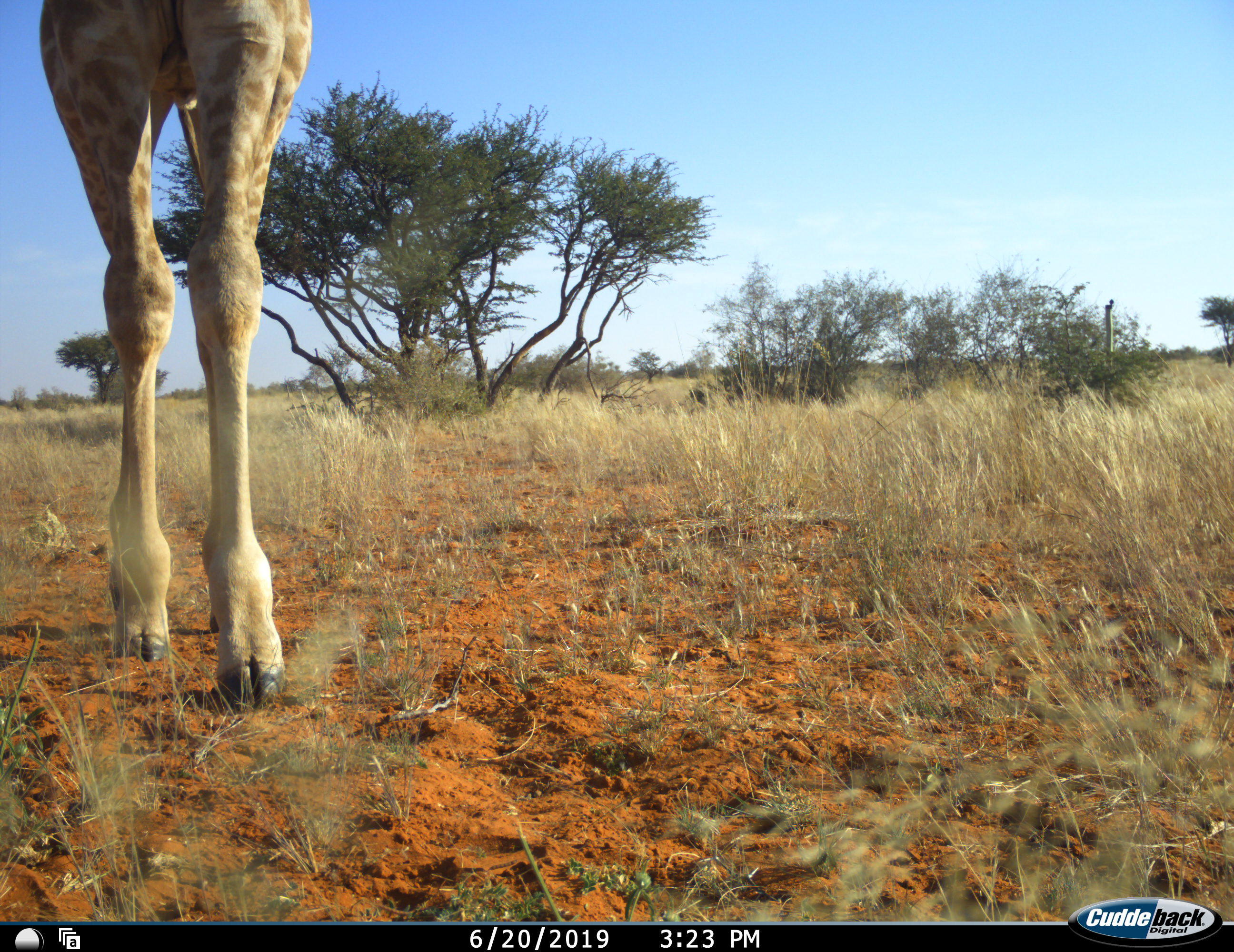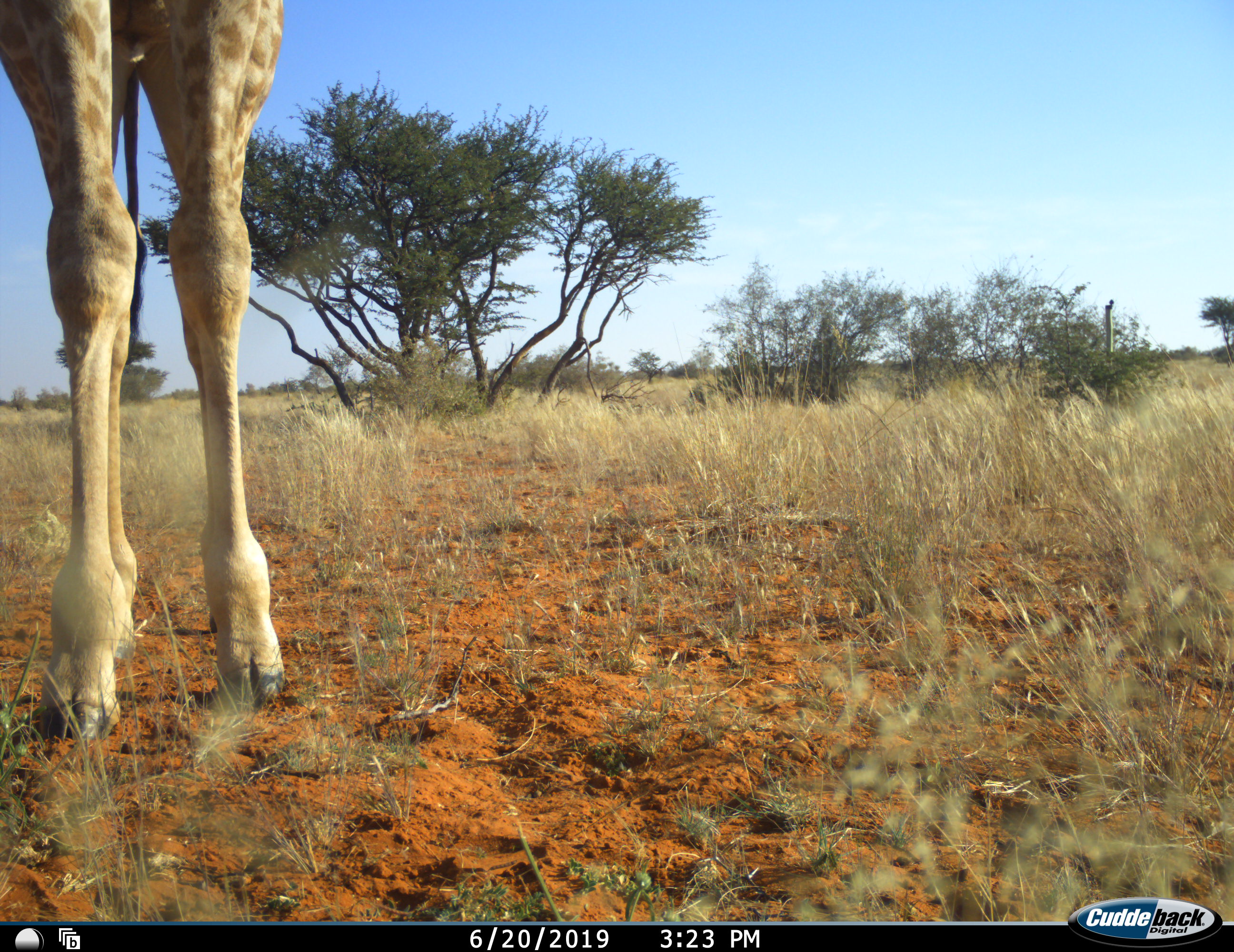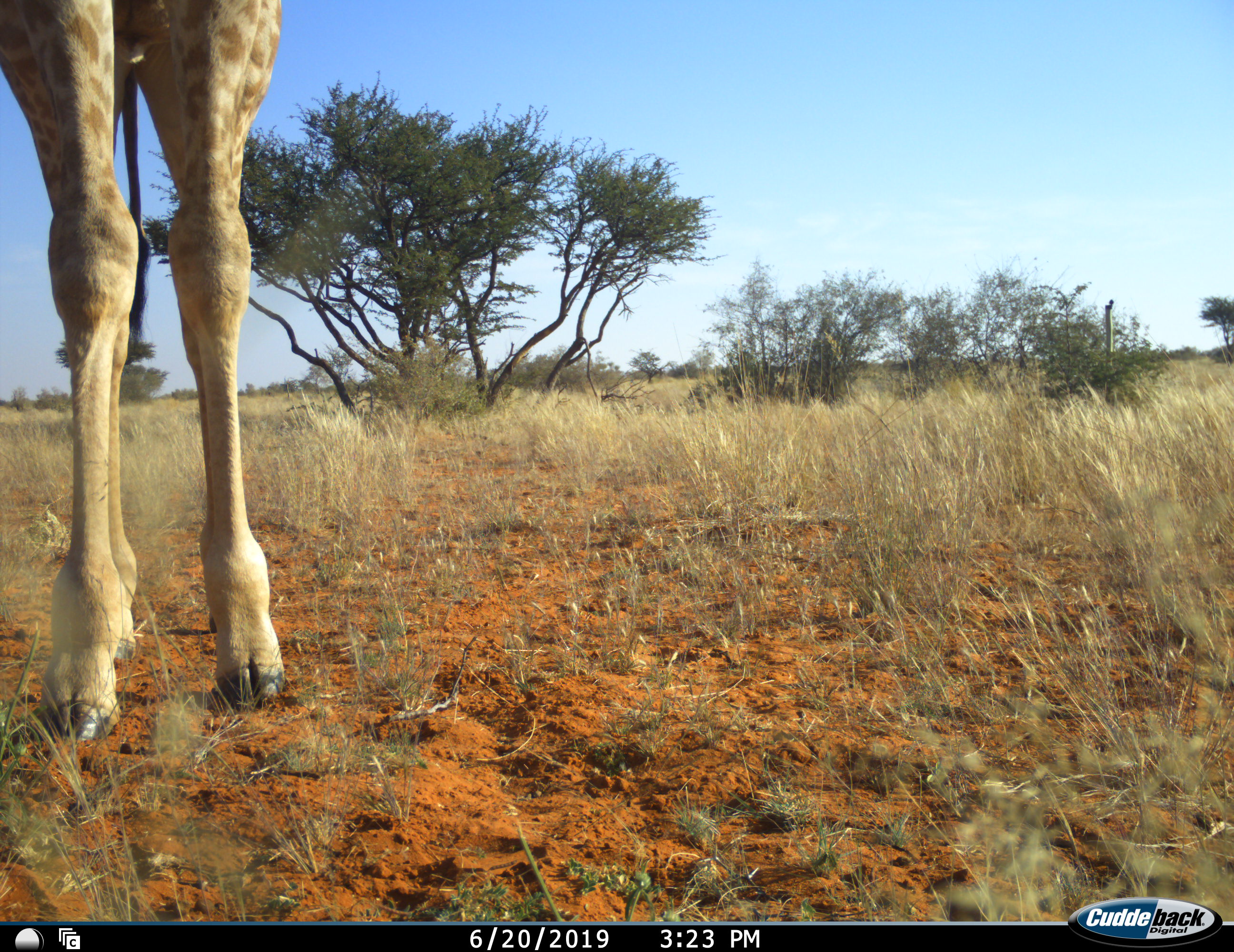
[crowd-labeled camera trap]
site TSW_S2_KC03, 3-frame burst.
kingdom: Animalia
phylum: Chordata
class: Mammalia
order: Artiodactyla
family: Giraffidae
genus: Giraffa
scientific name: Giraffa camelopardalis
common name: giraffe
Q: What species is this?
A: Giraffe (Giraffa camelopardalis).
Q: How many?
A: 1.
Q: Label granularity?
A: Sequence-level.